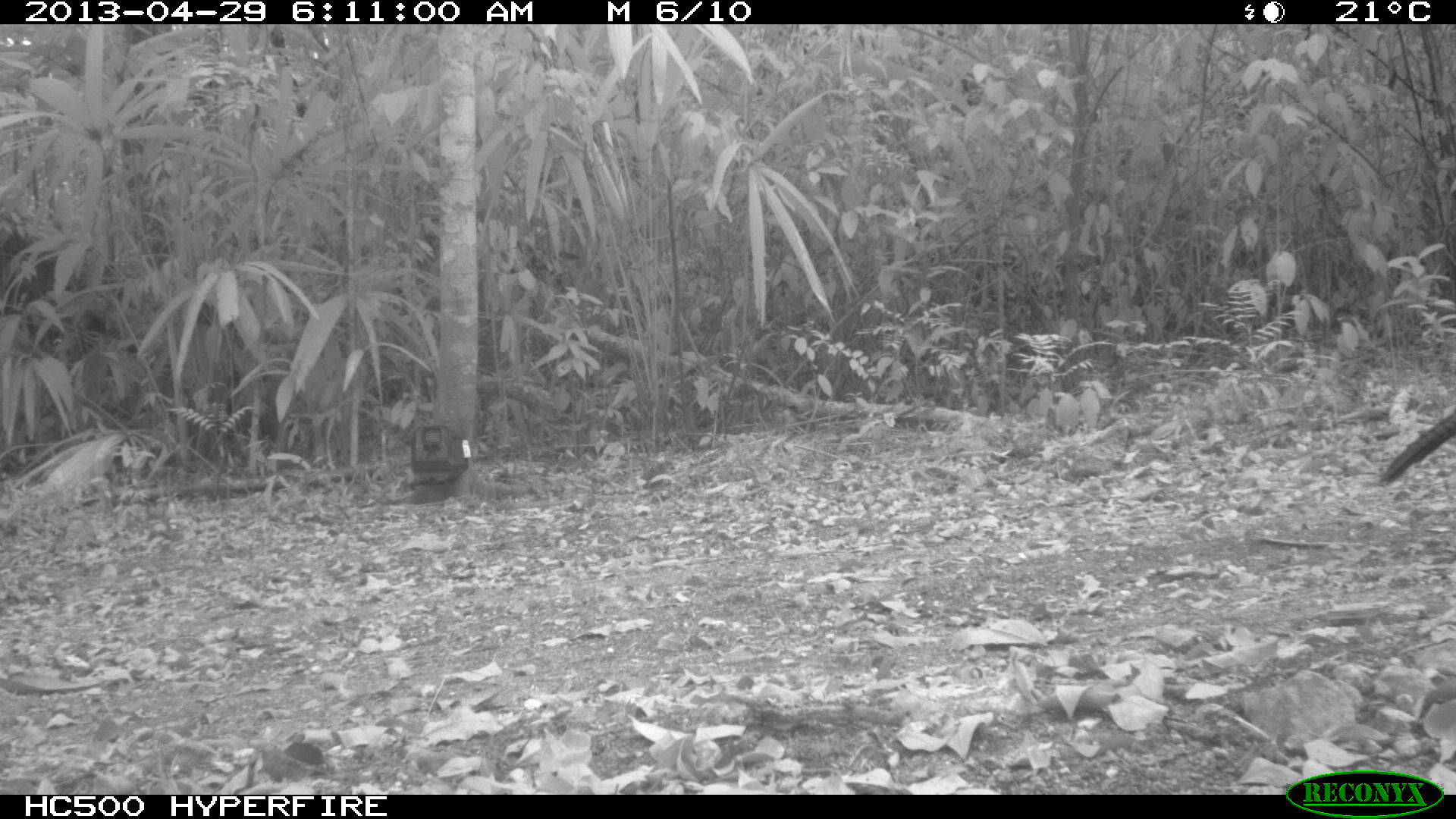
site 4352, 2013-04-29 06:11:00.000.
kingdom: Animalia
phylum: Chordata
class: Aves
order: Galliformes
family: Cracidae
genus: Crax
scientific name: Crax rubra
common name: great curassow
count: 1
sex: female